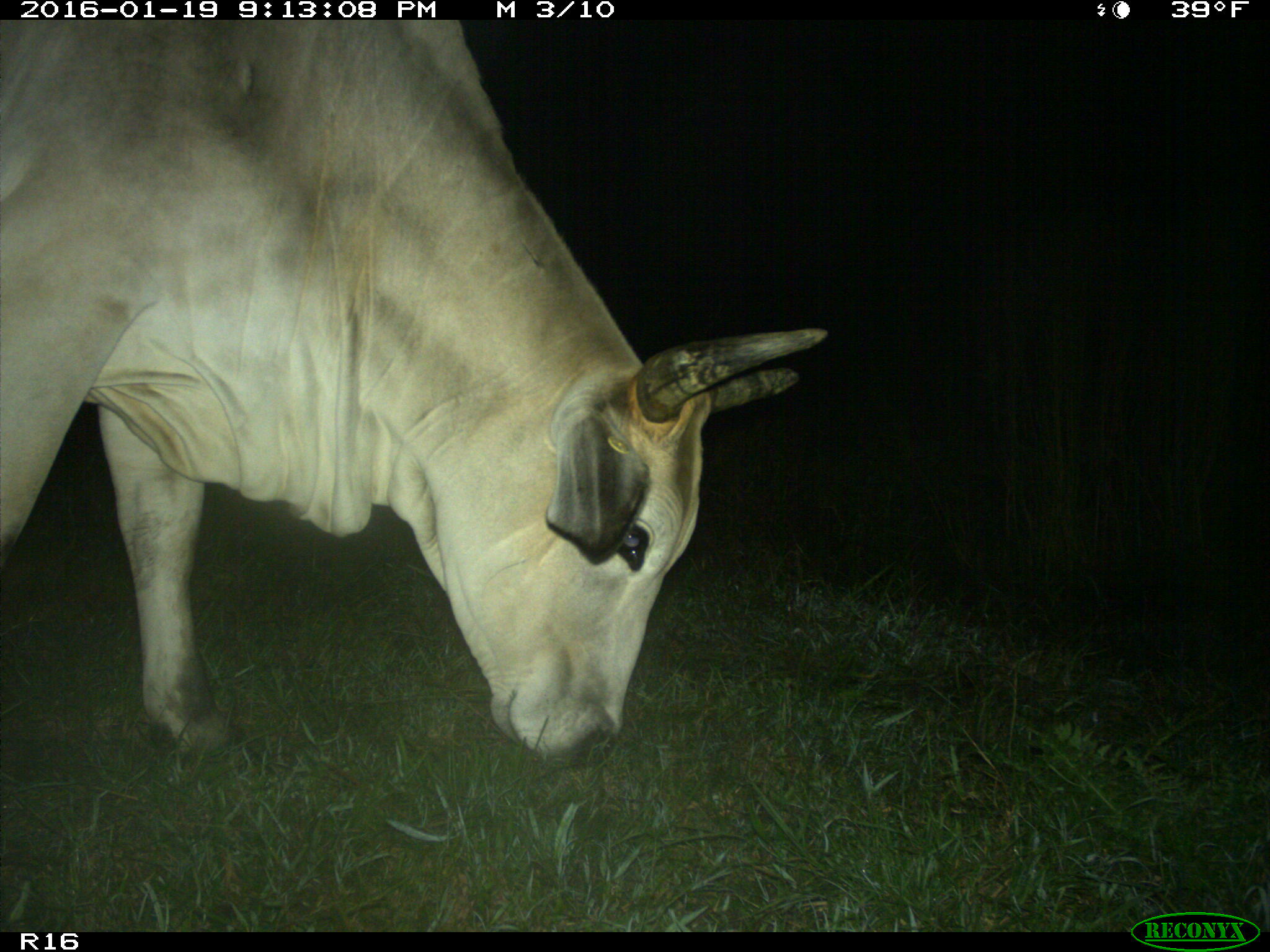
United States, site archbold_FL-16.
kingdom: Animalia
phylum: Chordata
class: Mammalia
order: Artiodactyla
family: Bovidae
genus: Bos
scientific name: Bos taurus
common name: domestic cow